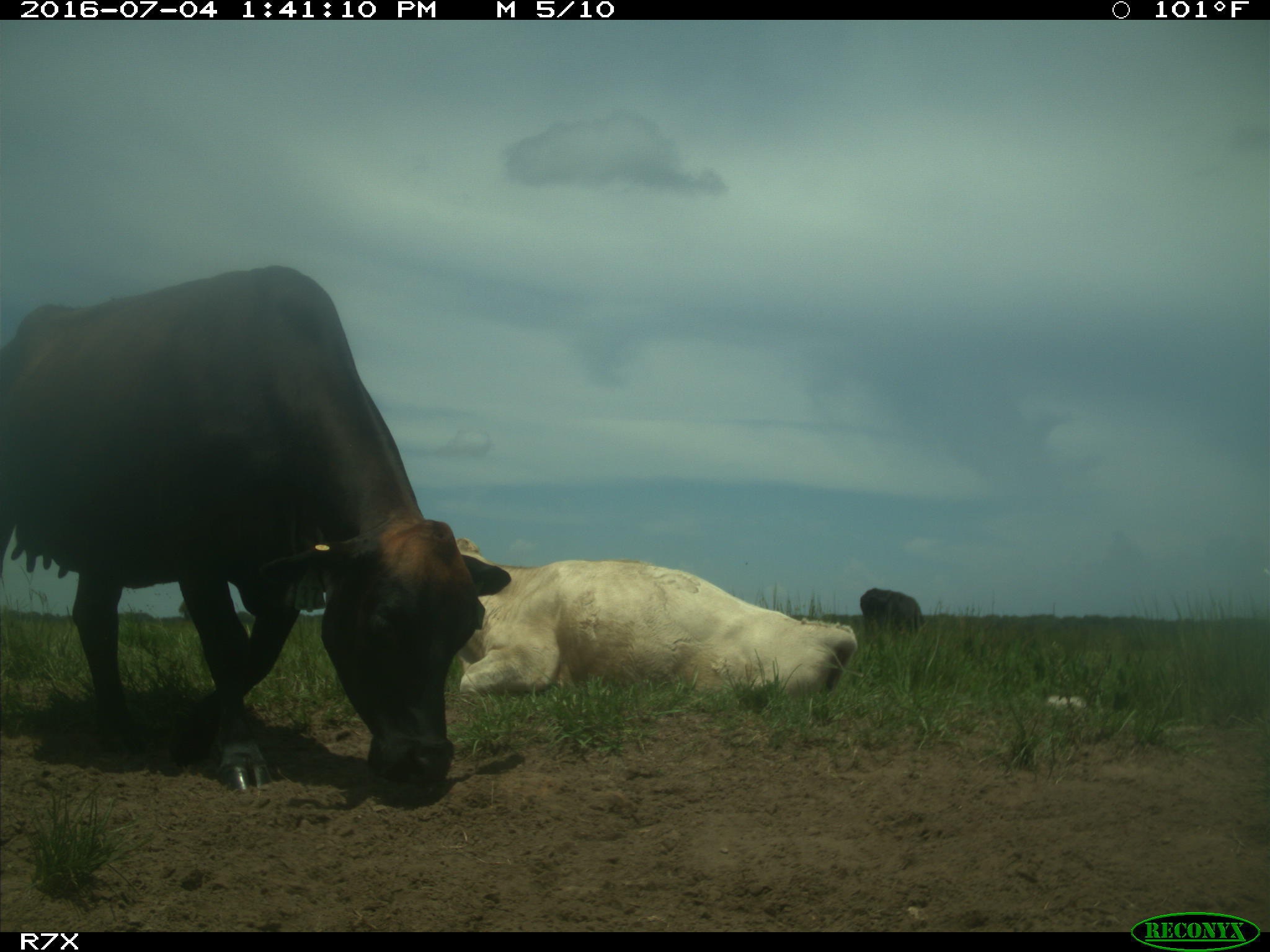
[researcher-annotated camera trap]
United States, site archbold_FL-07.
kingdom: Animalia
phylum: Chordata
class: Mammalia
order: Artiodactyla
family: Bovidae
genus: Bos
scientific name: Bos taurus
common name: domestic cow